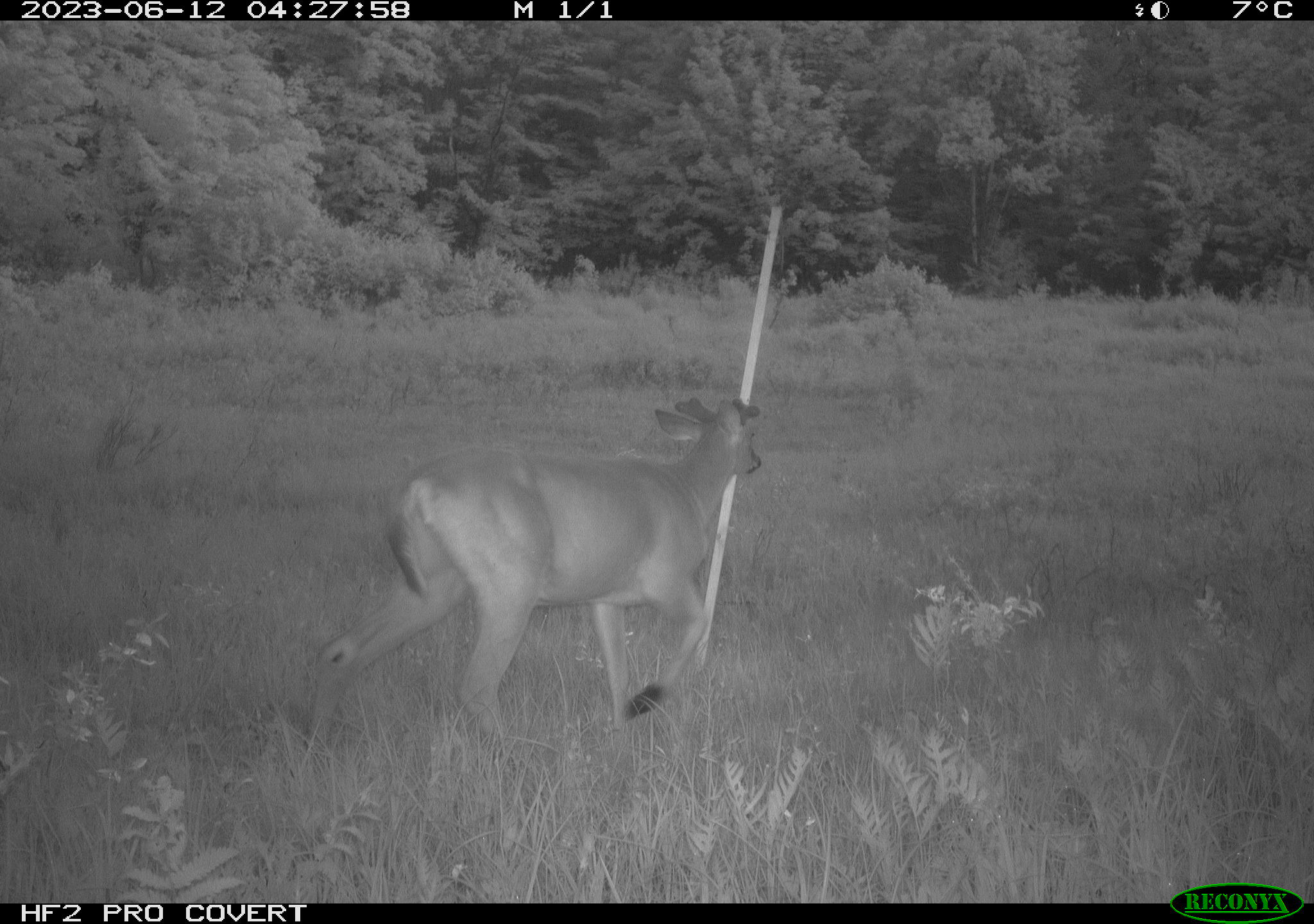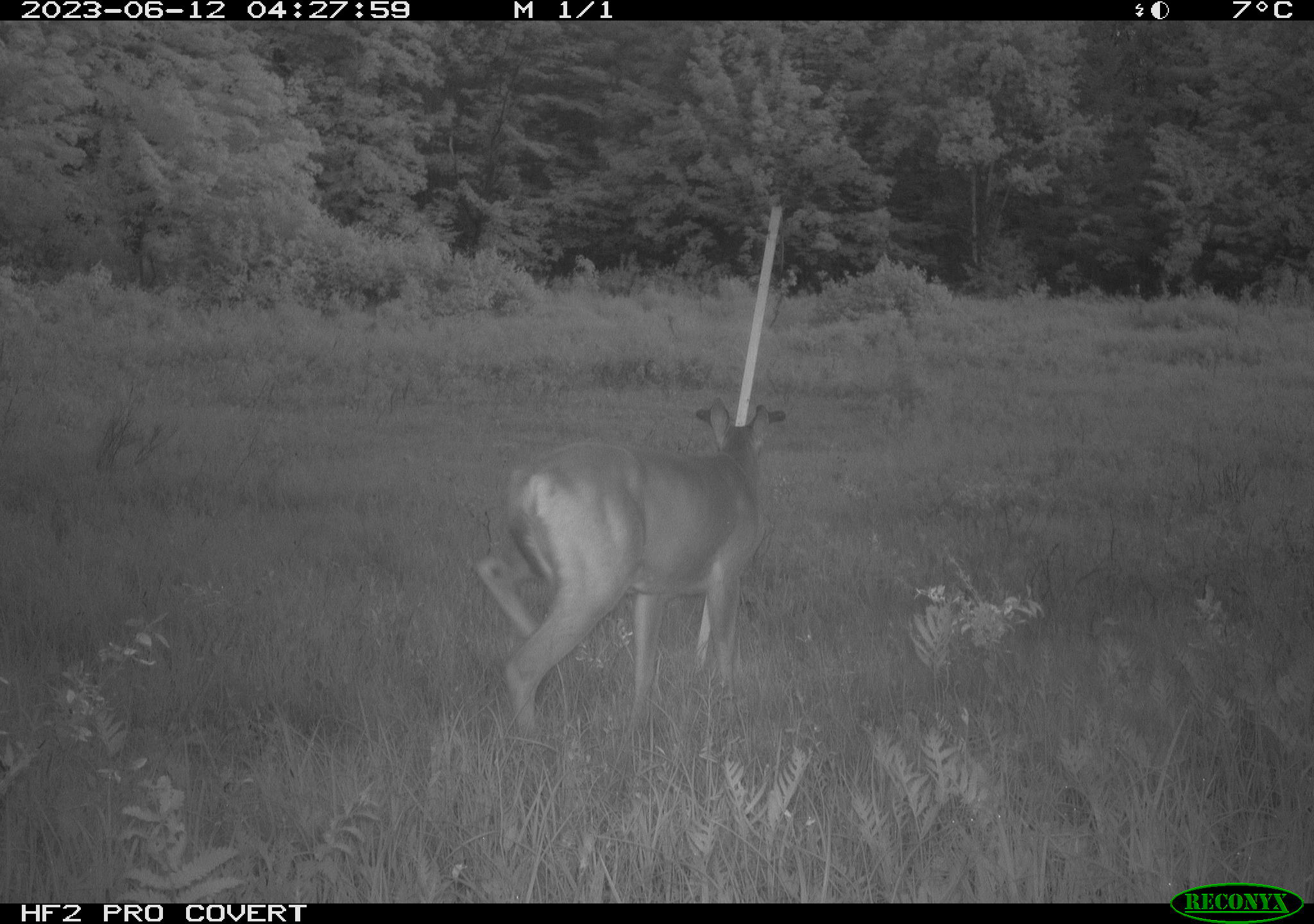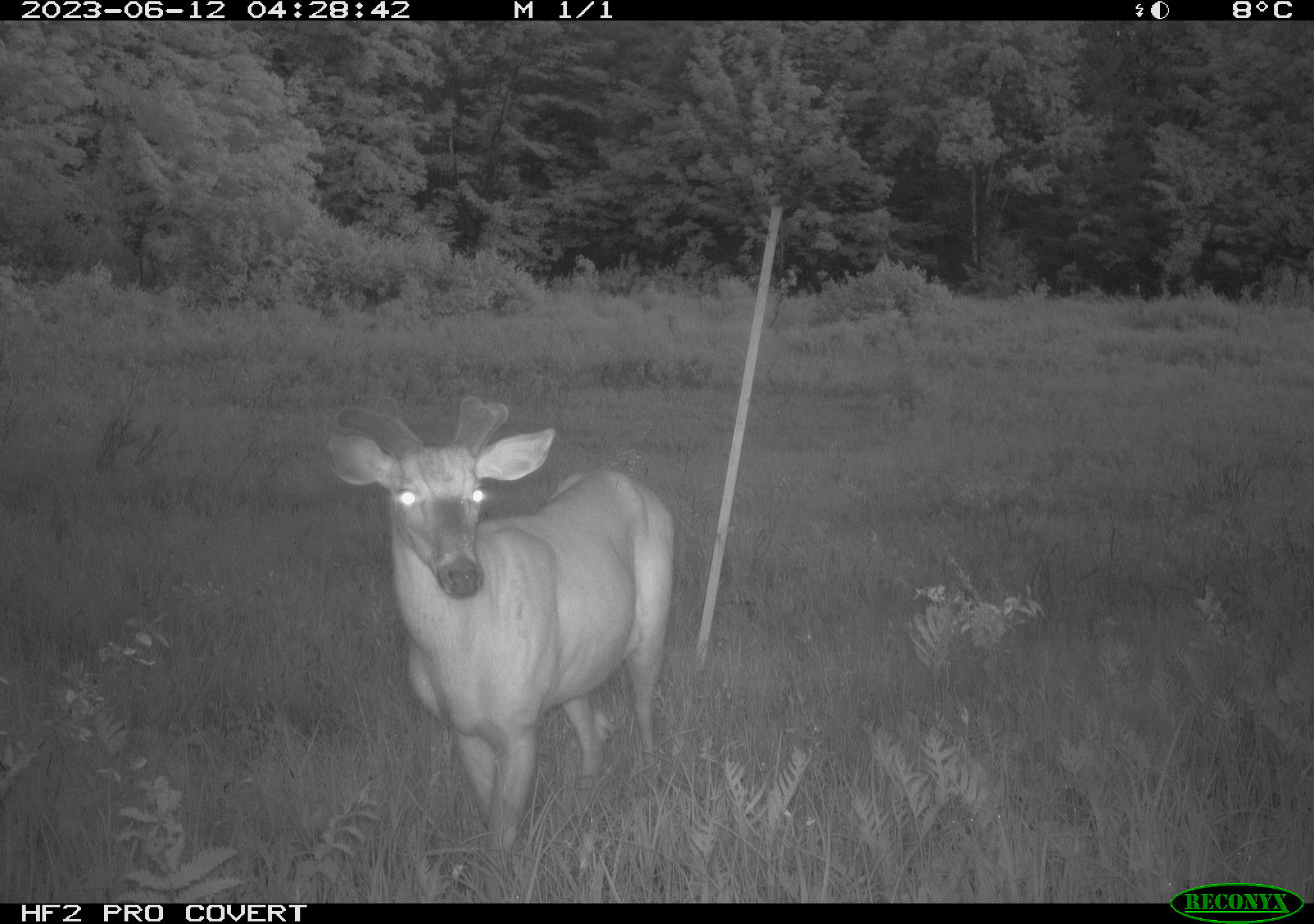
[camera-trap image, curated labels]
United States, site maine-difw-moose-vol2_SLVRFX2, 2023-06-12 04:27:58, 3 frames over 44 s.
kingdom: Animalia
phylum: Chordata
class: Mammalia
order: Artiodactyla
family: Cervidae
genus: Odocoileus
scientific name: Odocoileus virginianus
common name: white-tailed deer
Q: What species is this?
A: White-tailed deer (Odocoileus virginianus).